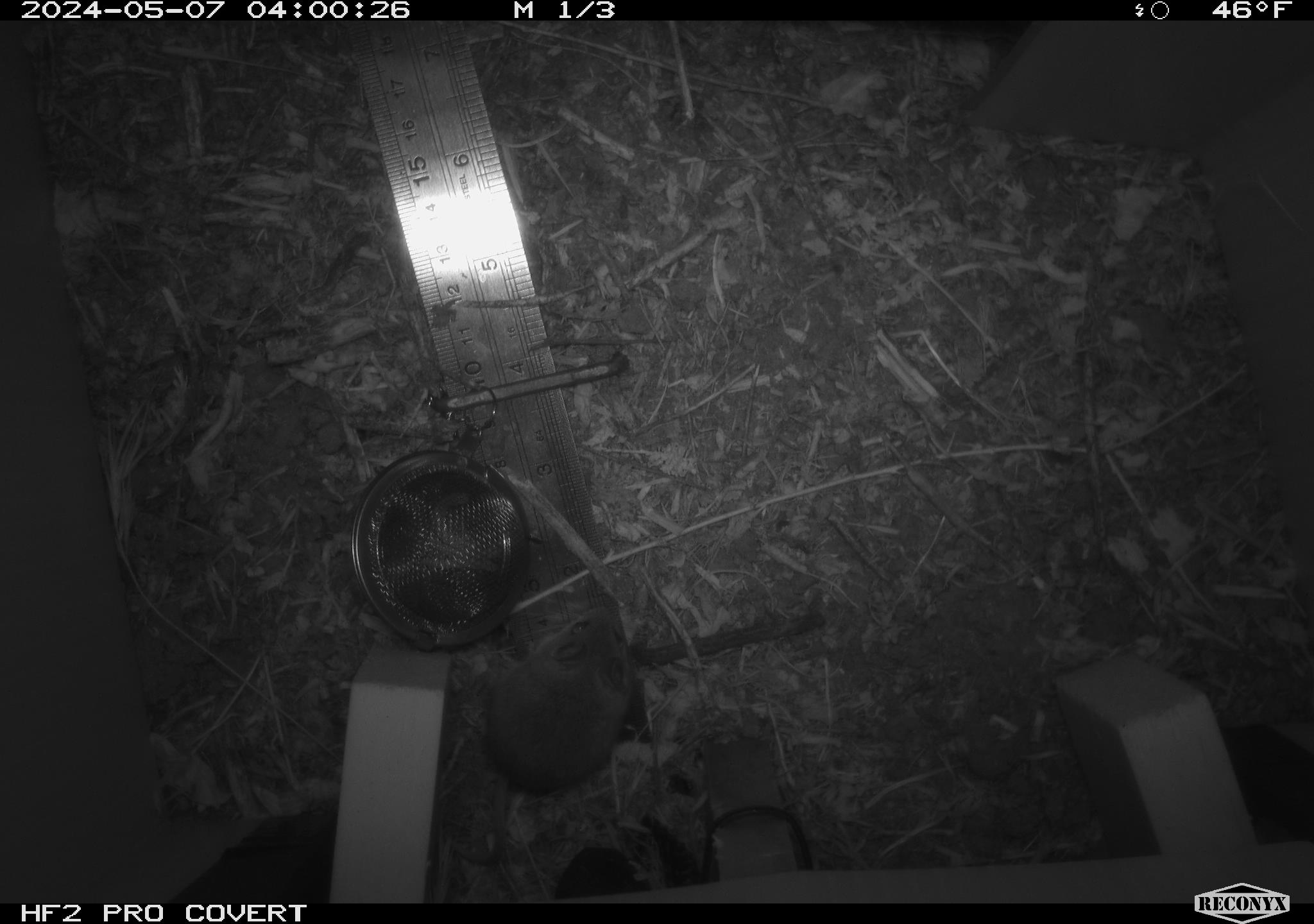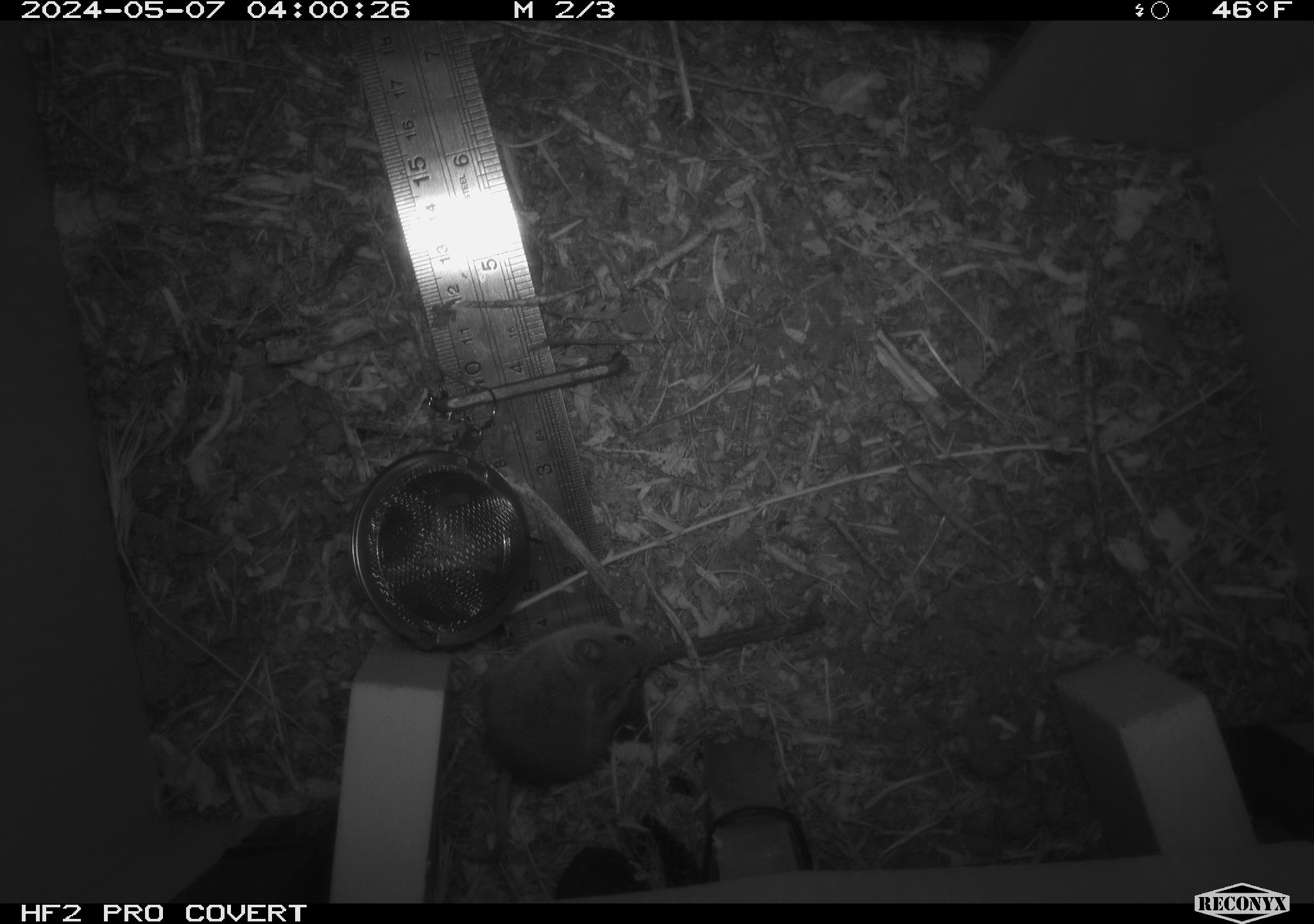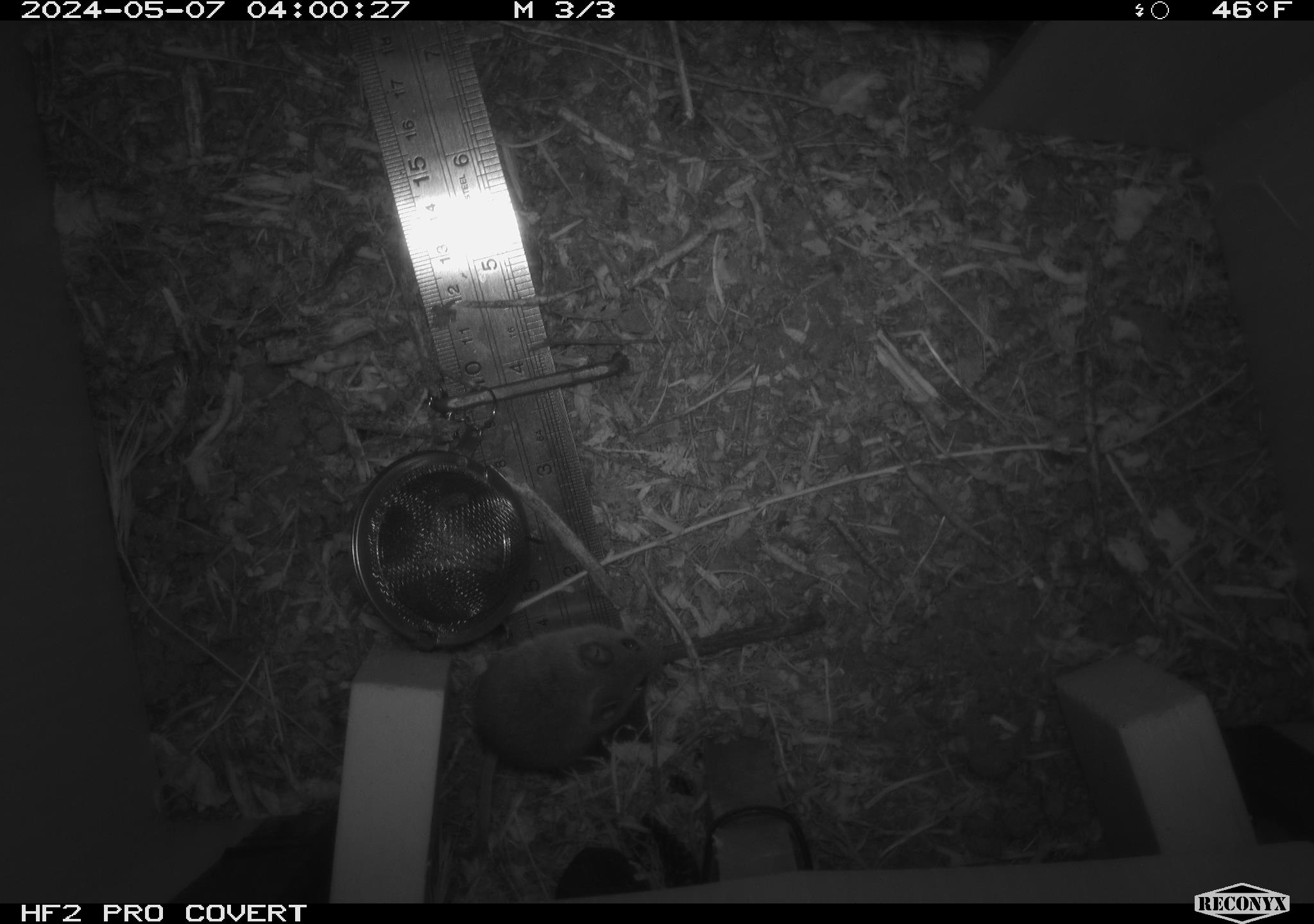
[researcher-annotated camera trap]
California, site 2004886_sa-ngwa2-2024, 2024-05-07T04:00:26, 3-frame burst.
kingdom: Animalia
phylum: Chordata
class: Mammalia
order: Rodentia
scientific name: Rodentia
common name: mouse species